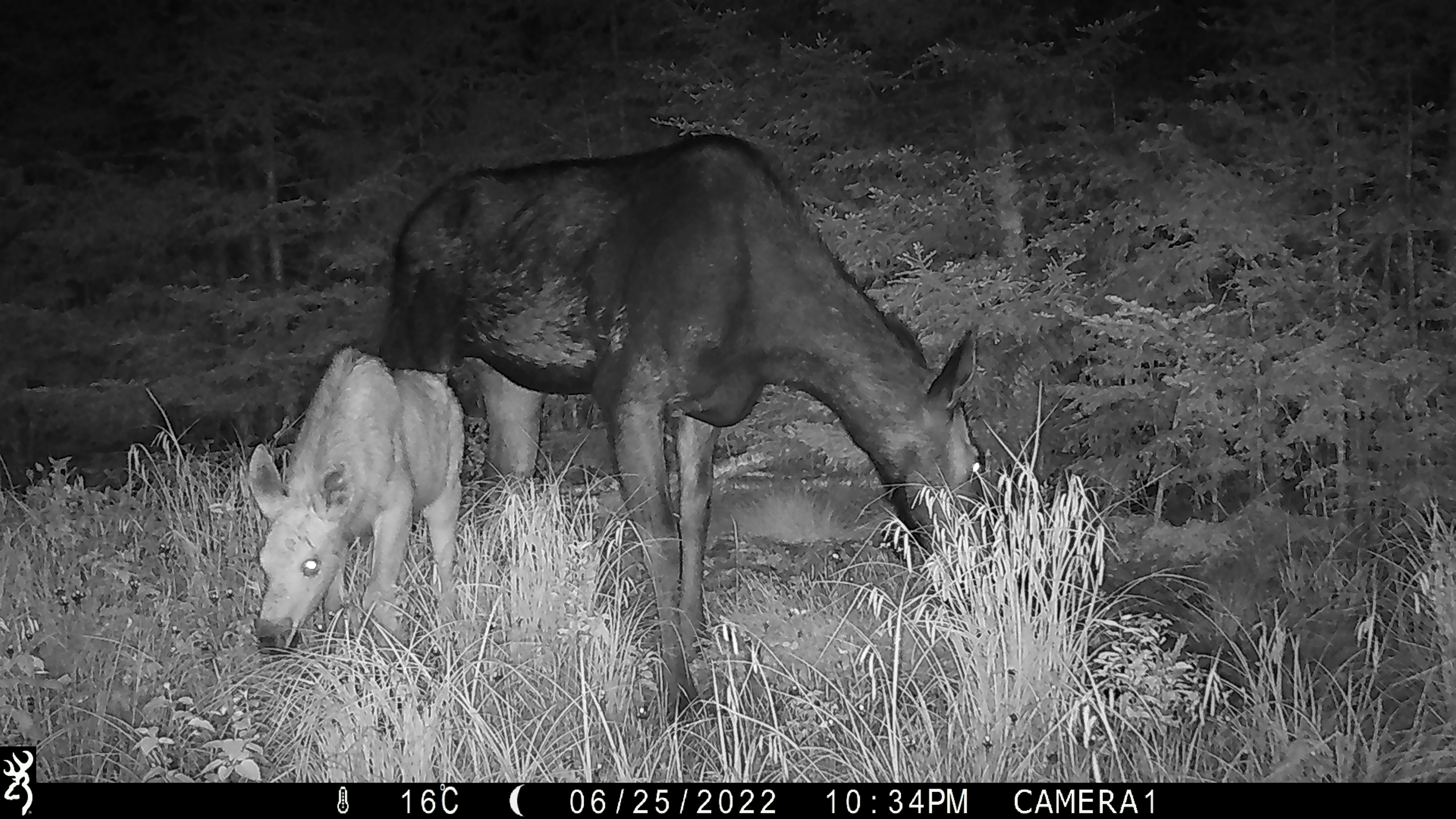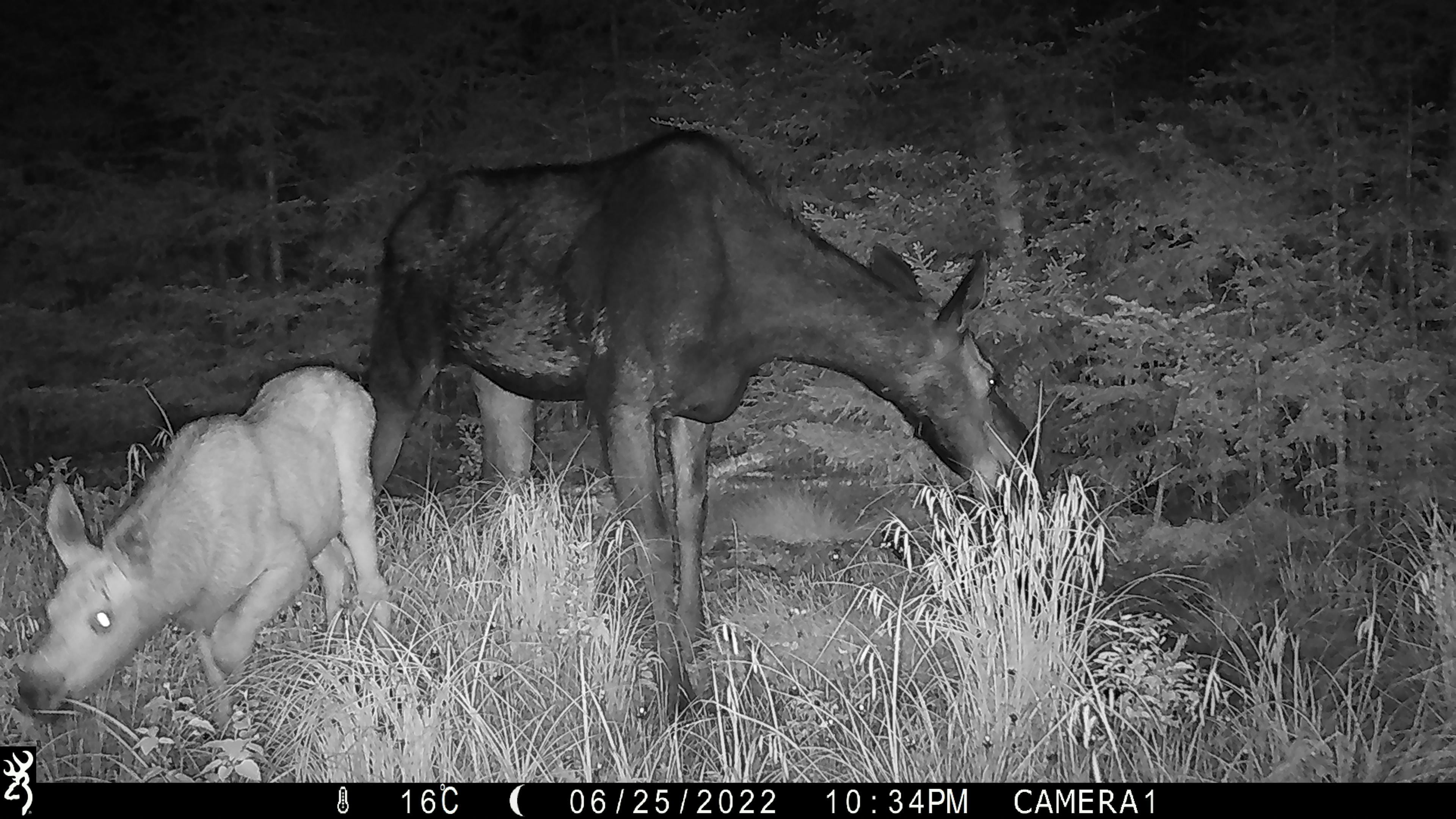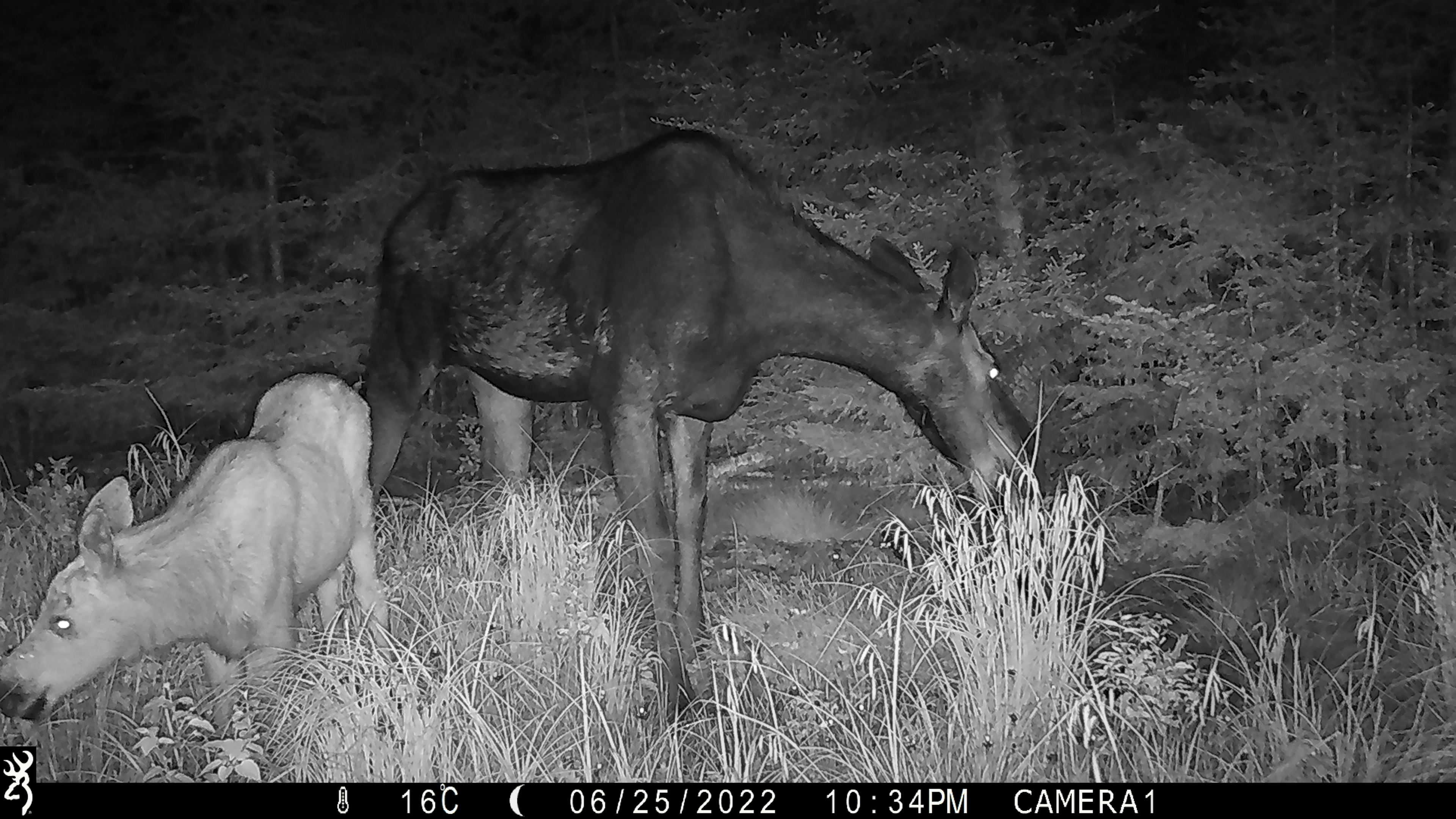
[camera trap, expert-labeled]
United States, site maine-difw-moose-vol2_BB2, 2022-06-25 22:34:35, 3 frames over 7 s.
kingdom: Animalia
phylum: Chordata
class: Mammalia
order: Artiodactyla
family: Cervidae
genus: Alces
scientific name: Alces alces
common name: moose